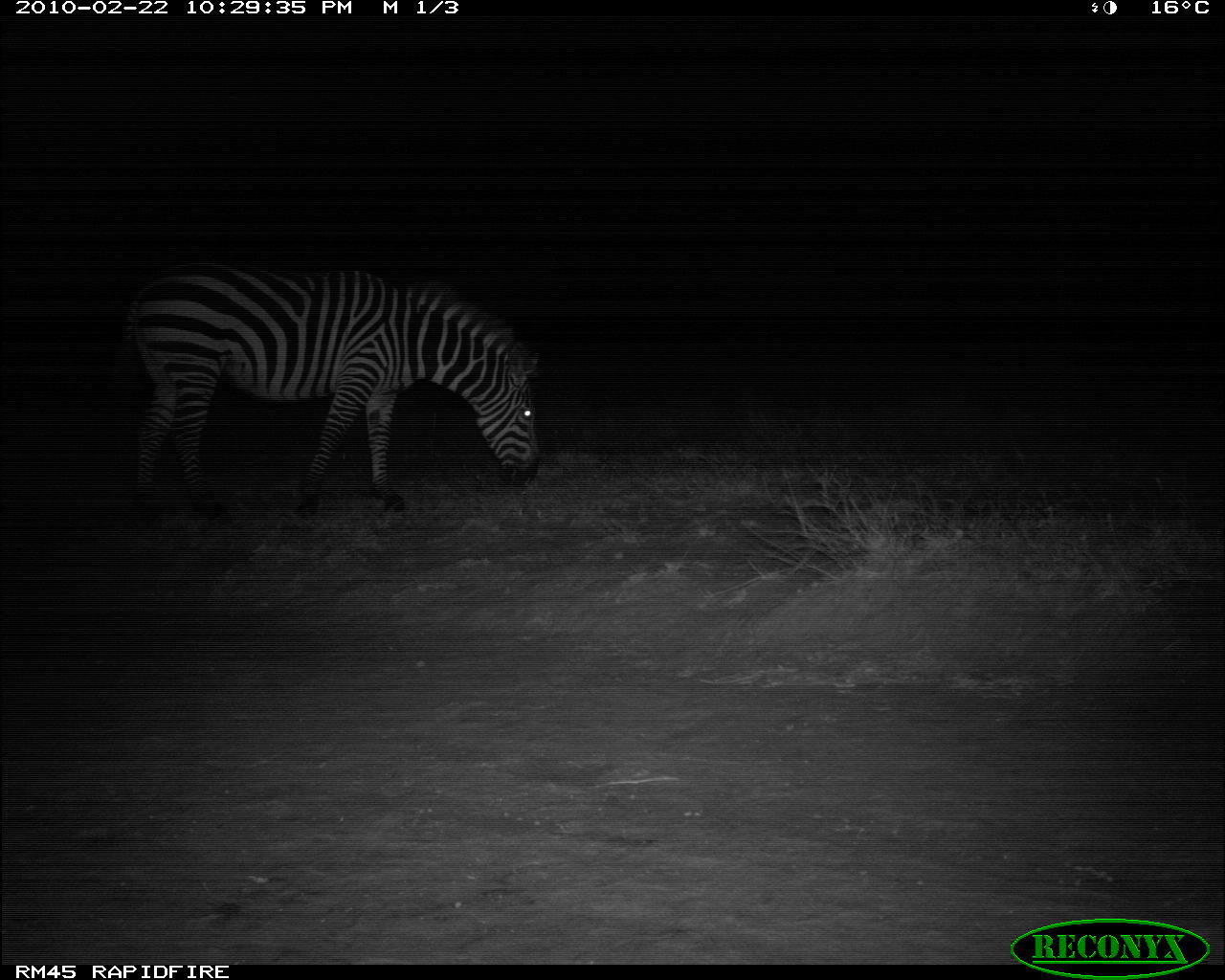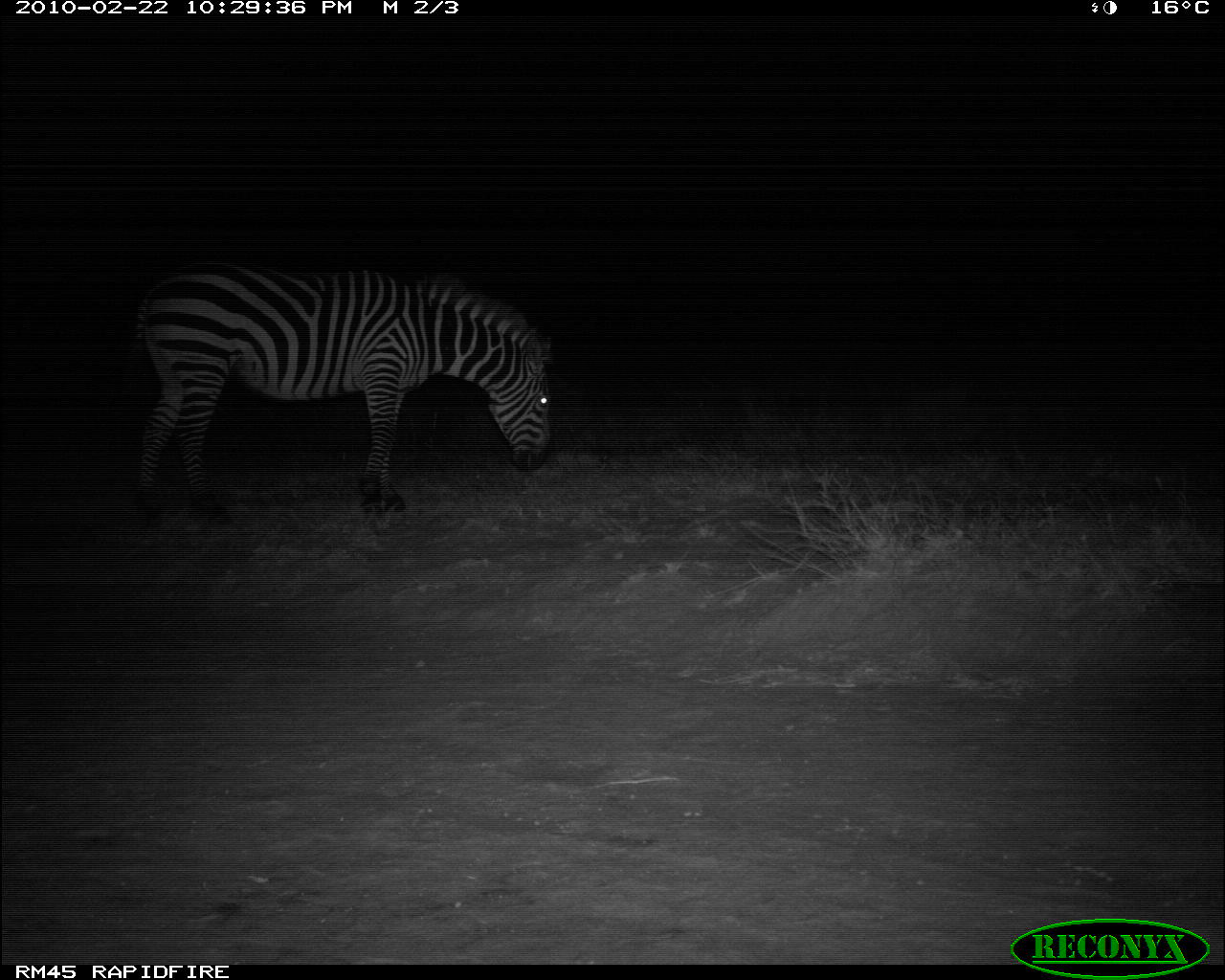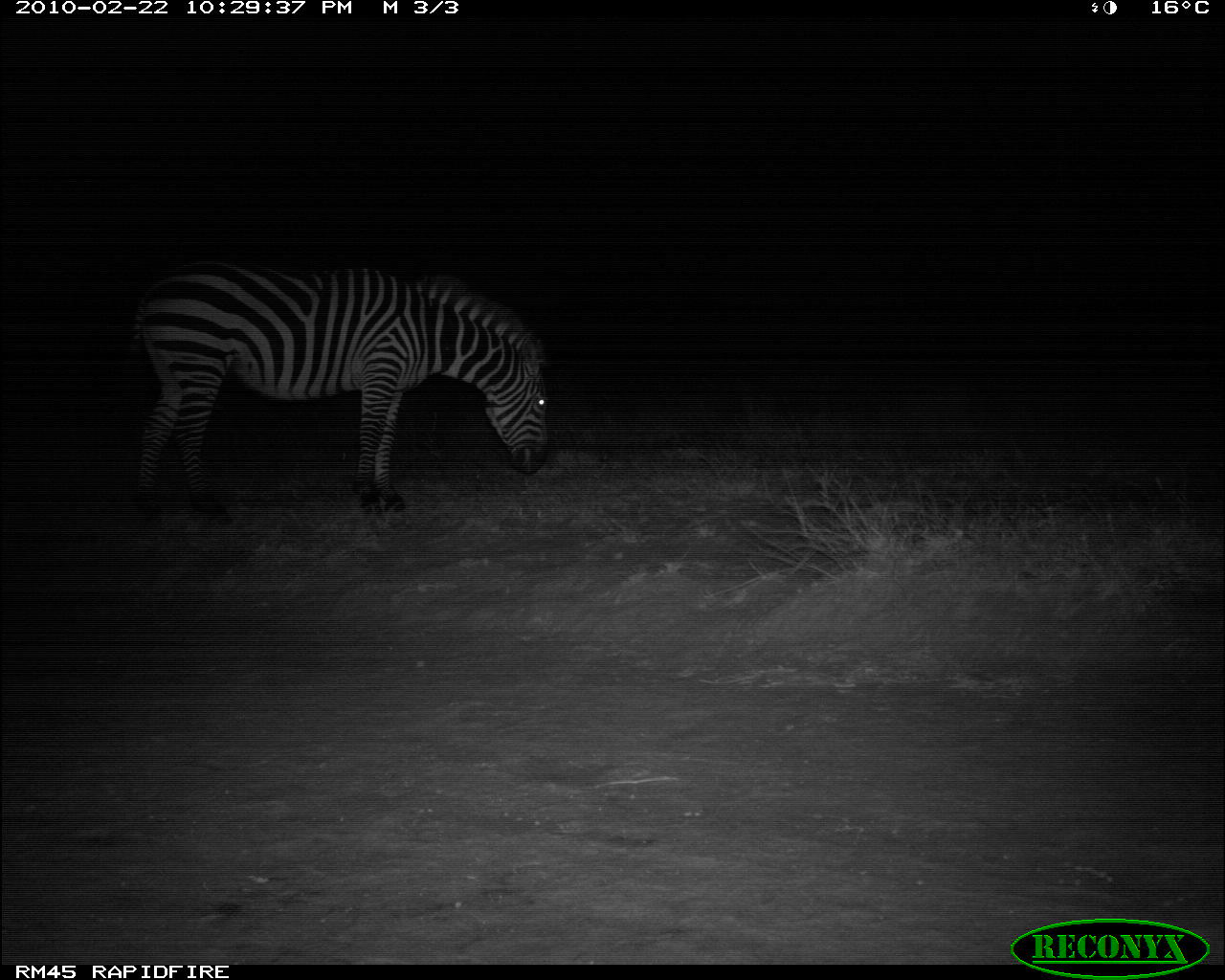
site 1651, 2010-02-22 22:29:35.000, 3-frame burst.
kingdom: Animalia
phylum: Chordata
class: Mammalia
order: Perissodactyla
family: Equidae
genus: Equus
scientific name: Equus quagga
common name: plains zebra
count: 1